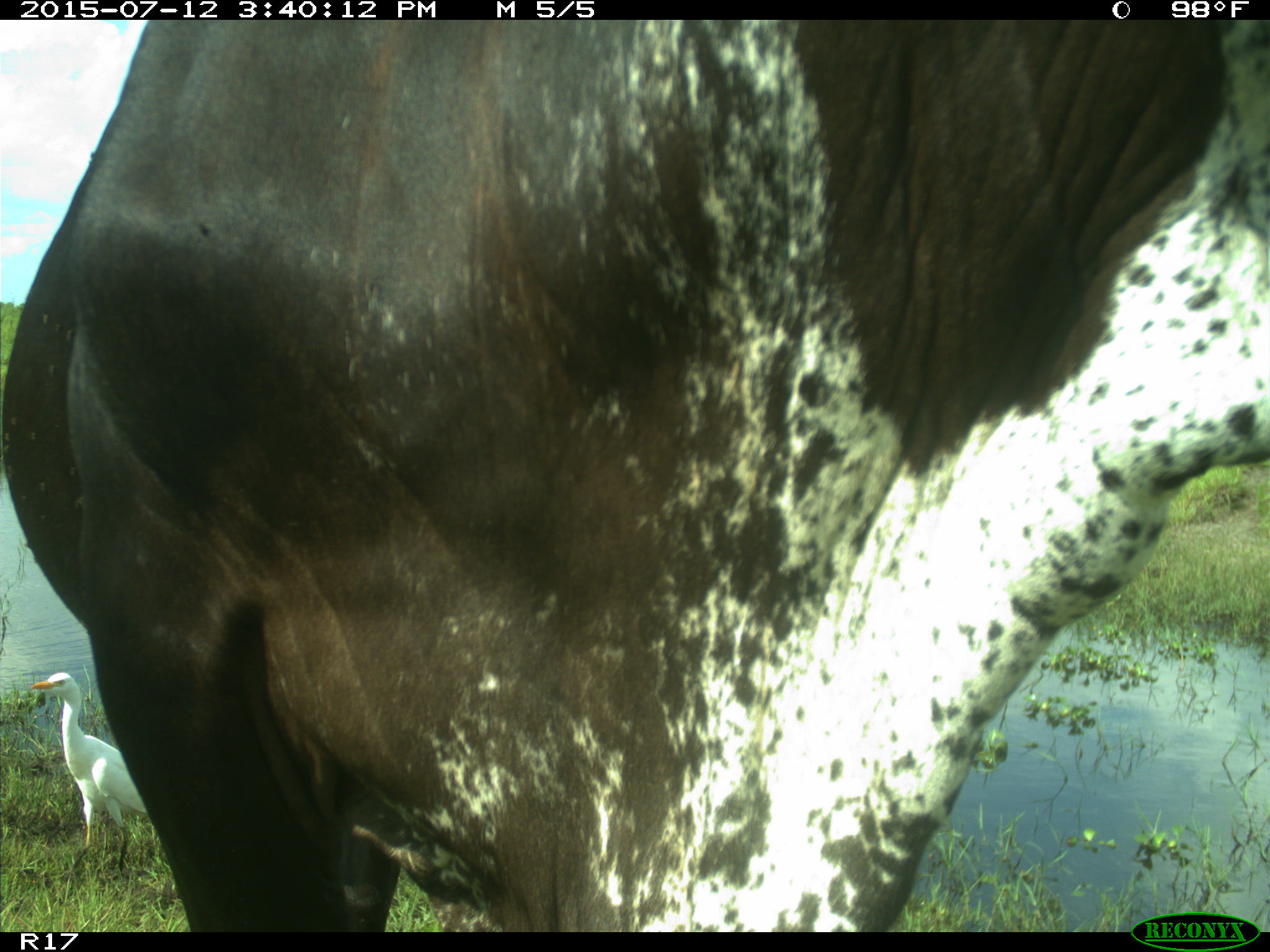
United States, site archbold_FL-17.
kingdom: Animalia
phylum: Chordata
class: Mammalia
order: Artiodactyla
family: Bovidae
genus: Bos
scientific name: Bos taurus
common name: domestic cow